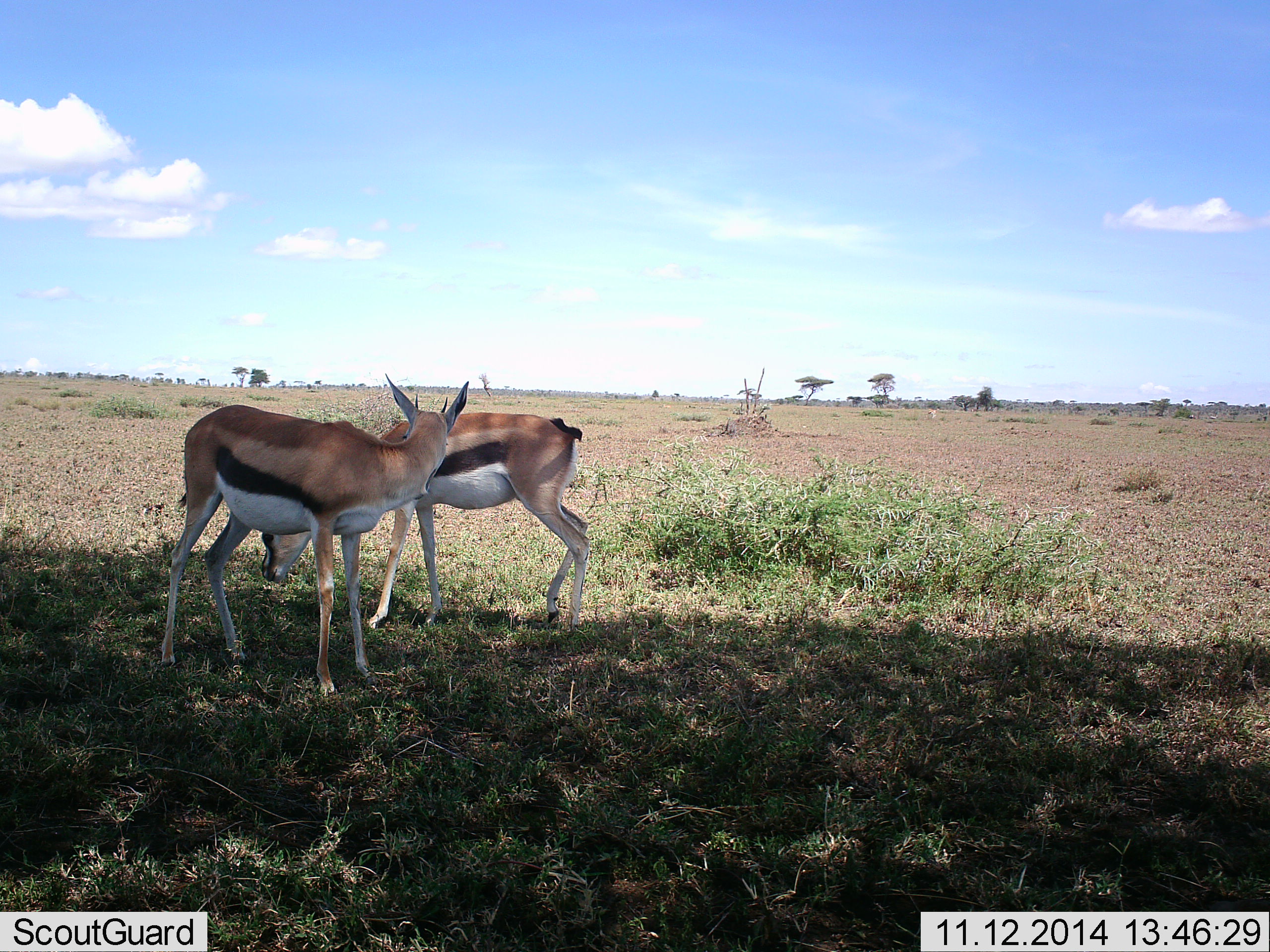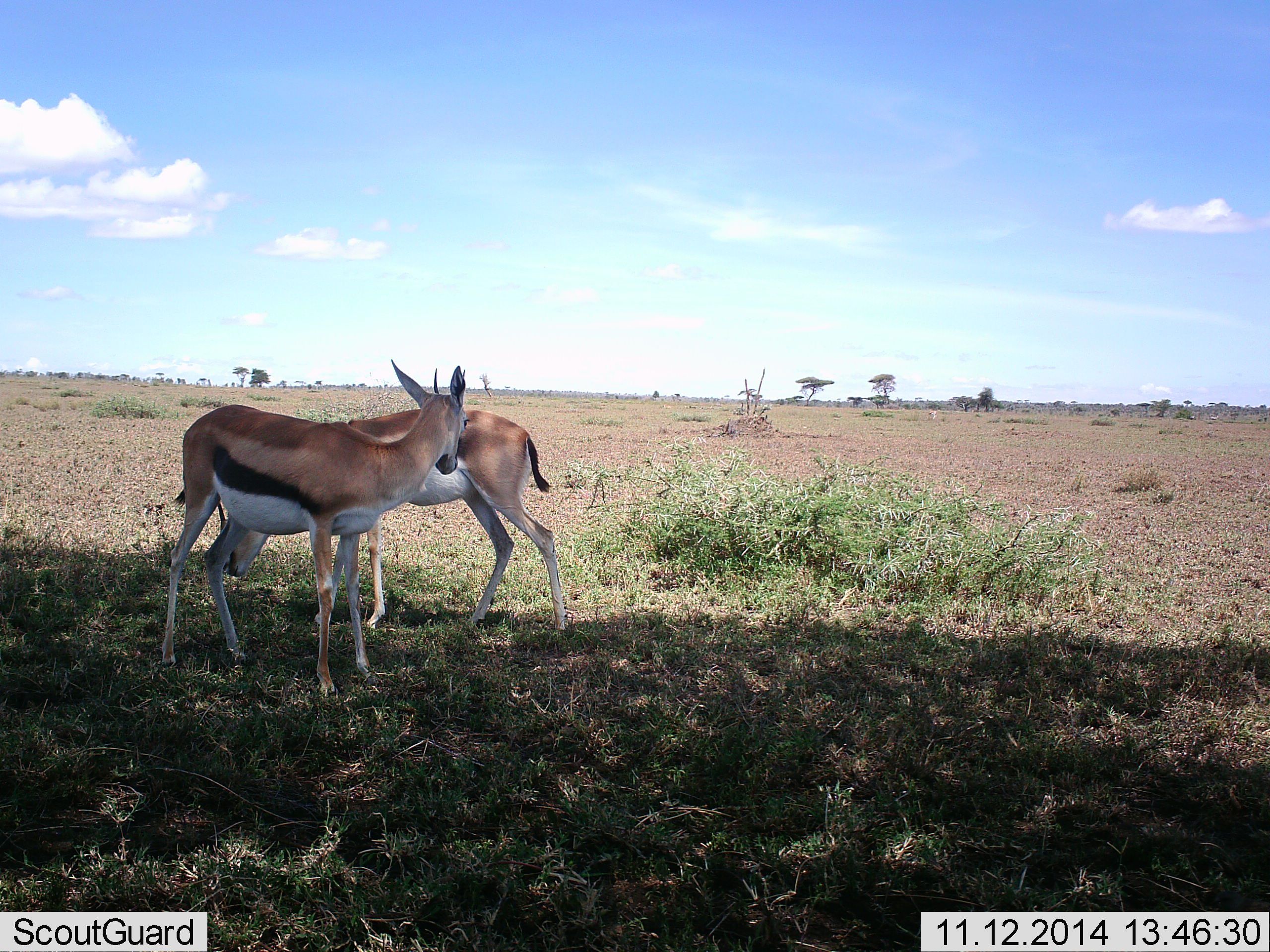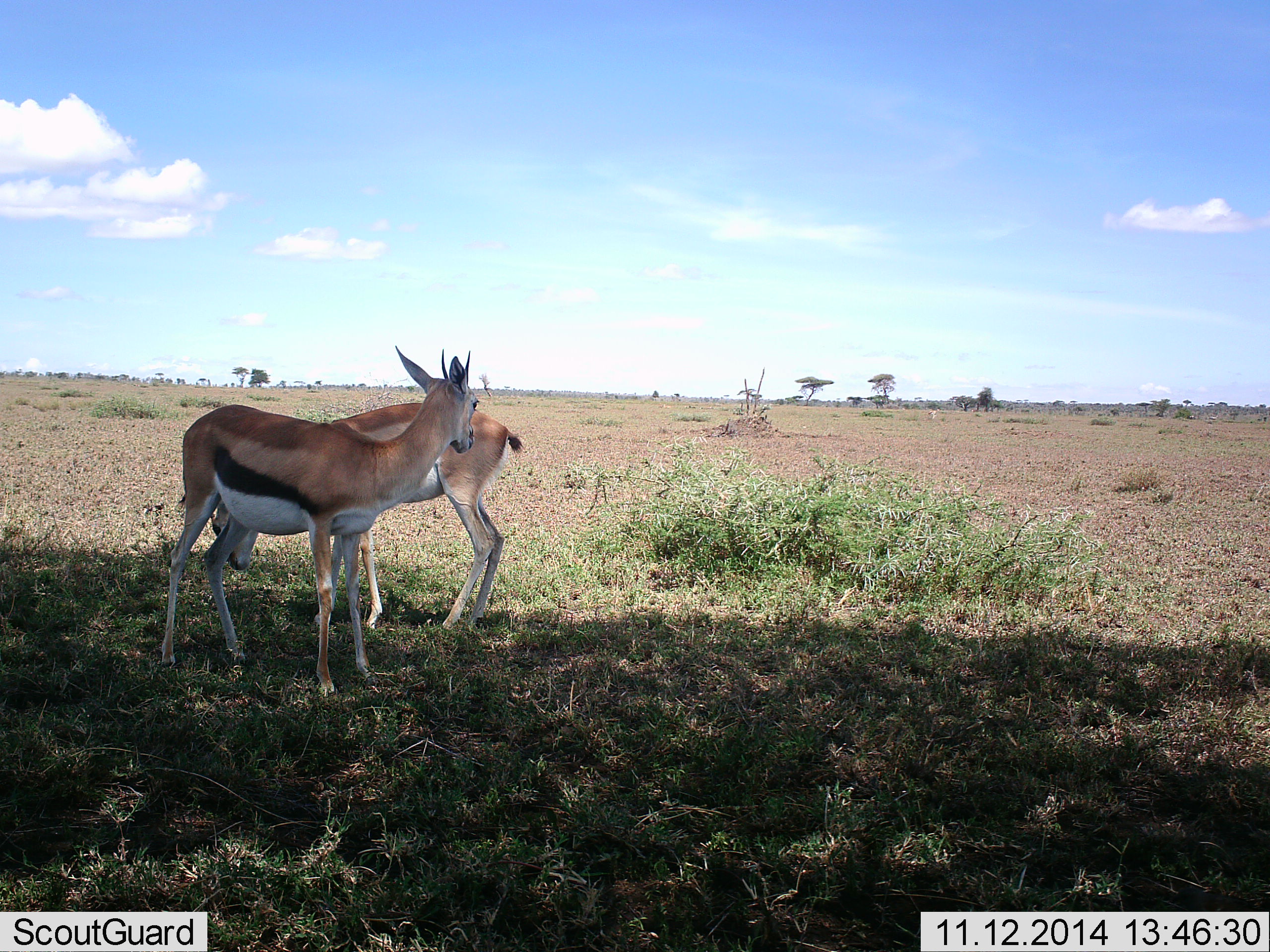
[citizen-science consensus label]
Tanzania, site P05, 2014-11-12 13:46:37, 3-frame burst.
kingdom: Animalia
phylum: Chordata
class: Mammalia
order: Artiodactyla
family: Bovidae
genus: Eudorcas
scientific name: Eudorcas thomsonii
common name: thomson's gazelle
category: gazellethomsons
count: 2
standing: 70%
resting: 0%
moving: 20%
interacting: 30%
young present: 0%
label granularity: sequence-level